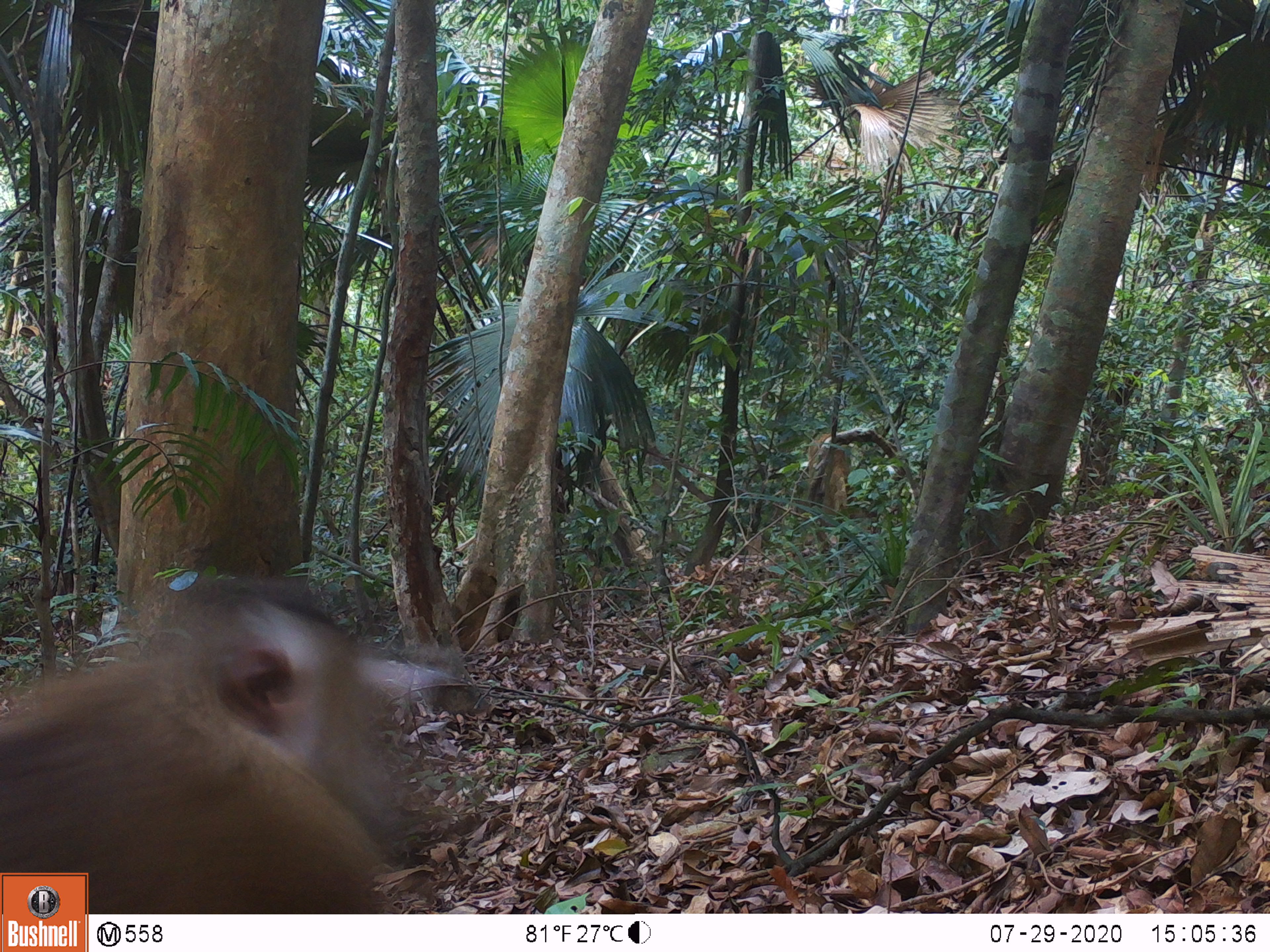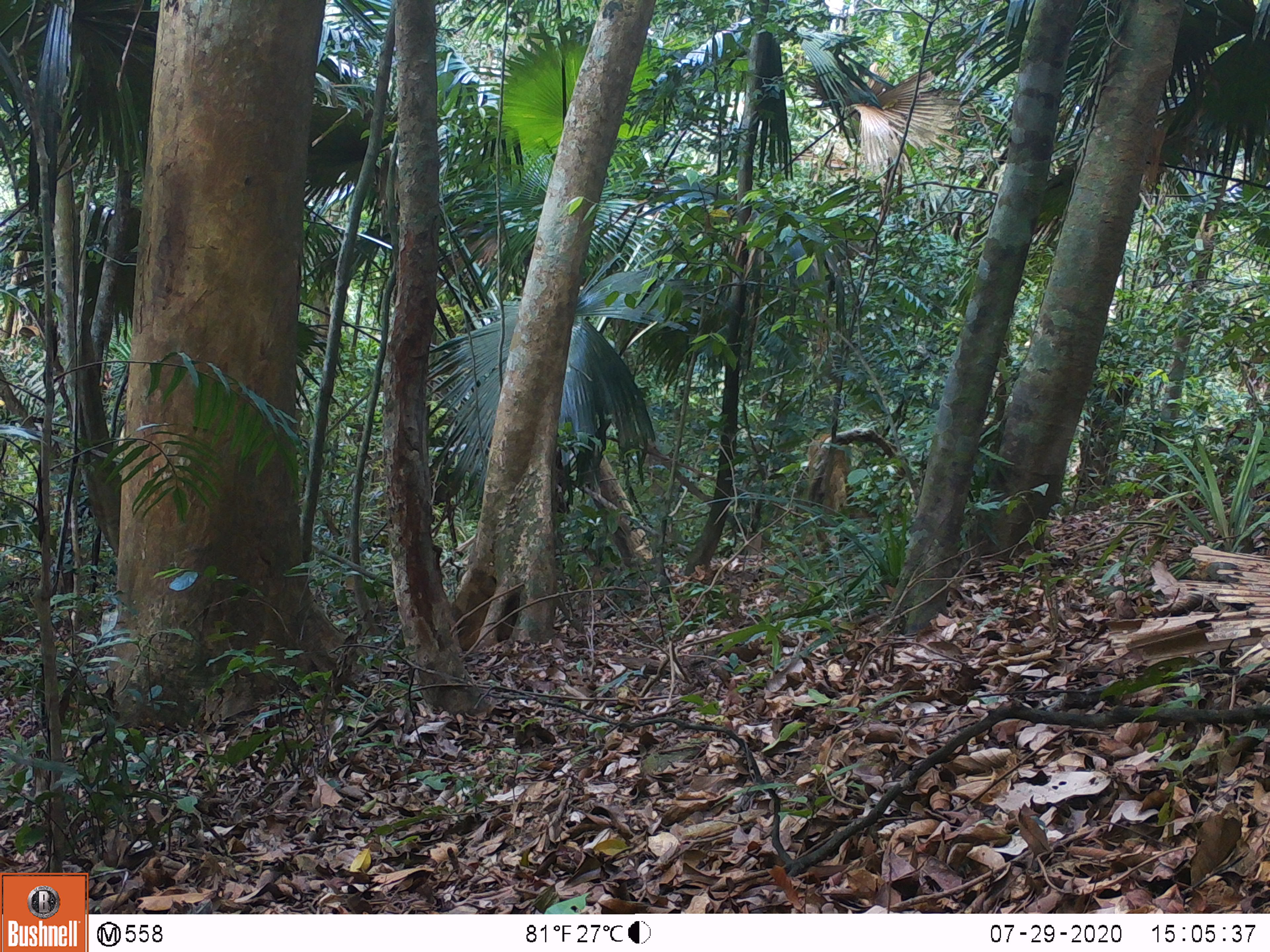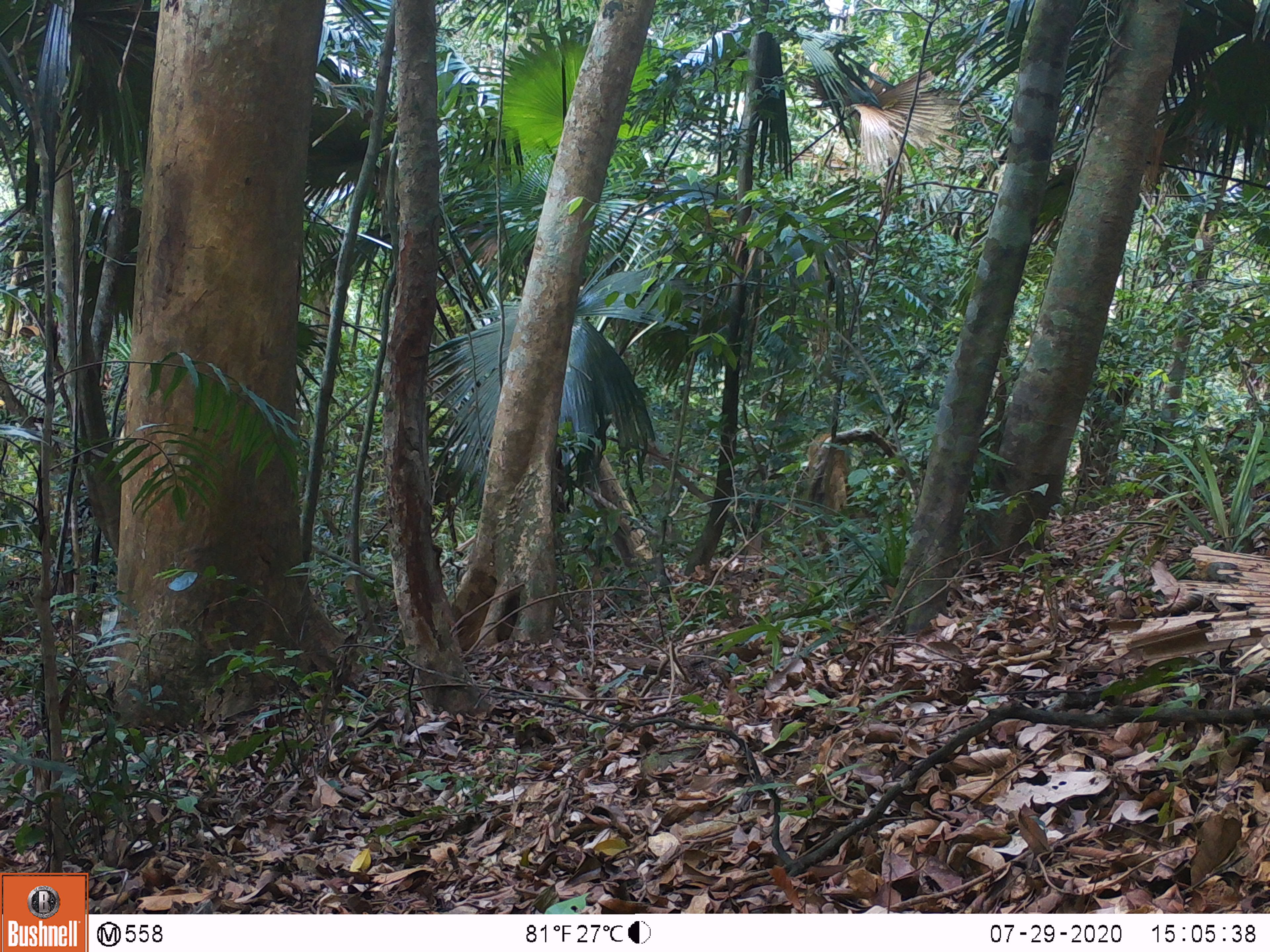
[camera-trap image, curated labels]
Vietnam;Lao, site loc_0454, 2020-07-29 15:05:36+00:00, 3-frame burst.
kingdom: Animalia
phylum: Chordata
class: Mammalia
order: Primates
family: Cercopithecidae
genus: Macaca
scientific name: Macaca nemestrina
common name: pig-tailed macaque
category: pig tailed macaque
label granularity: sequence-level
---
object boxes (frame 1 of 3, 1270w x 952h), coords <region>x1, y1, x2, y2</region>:
pig tailed macaque: <region>0, 576, 467, 914</region>